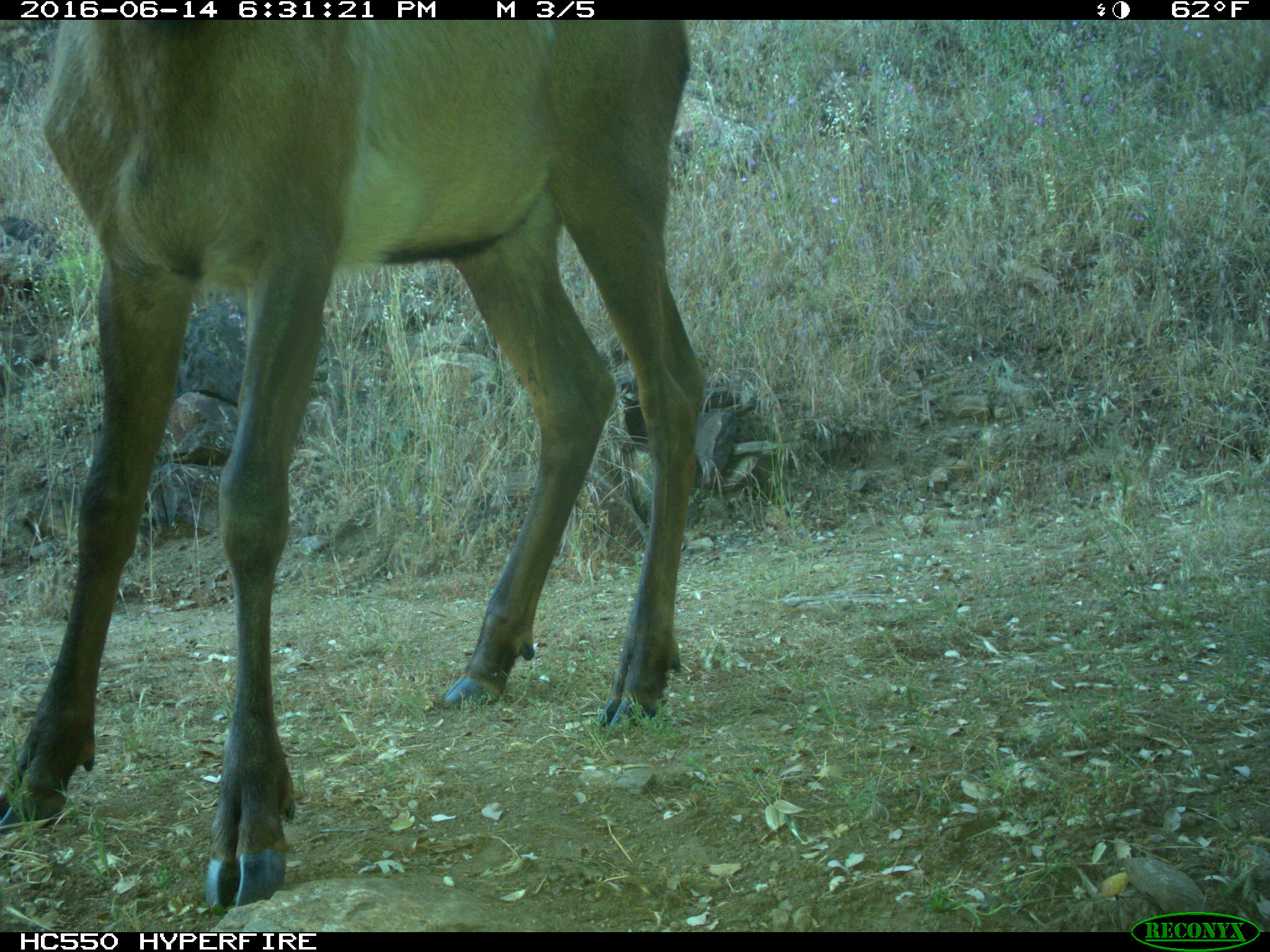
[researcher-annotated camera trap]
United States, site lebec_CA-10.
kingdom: Animalia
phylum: Chordata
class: Mammalia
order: Artiodactyla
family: Cervidae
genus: Cervus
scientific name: Cervus canadensis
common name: elk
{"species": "Cervus canadensis (elk)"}